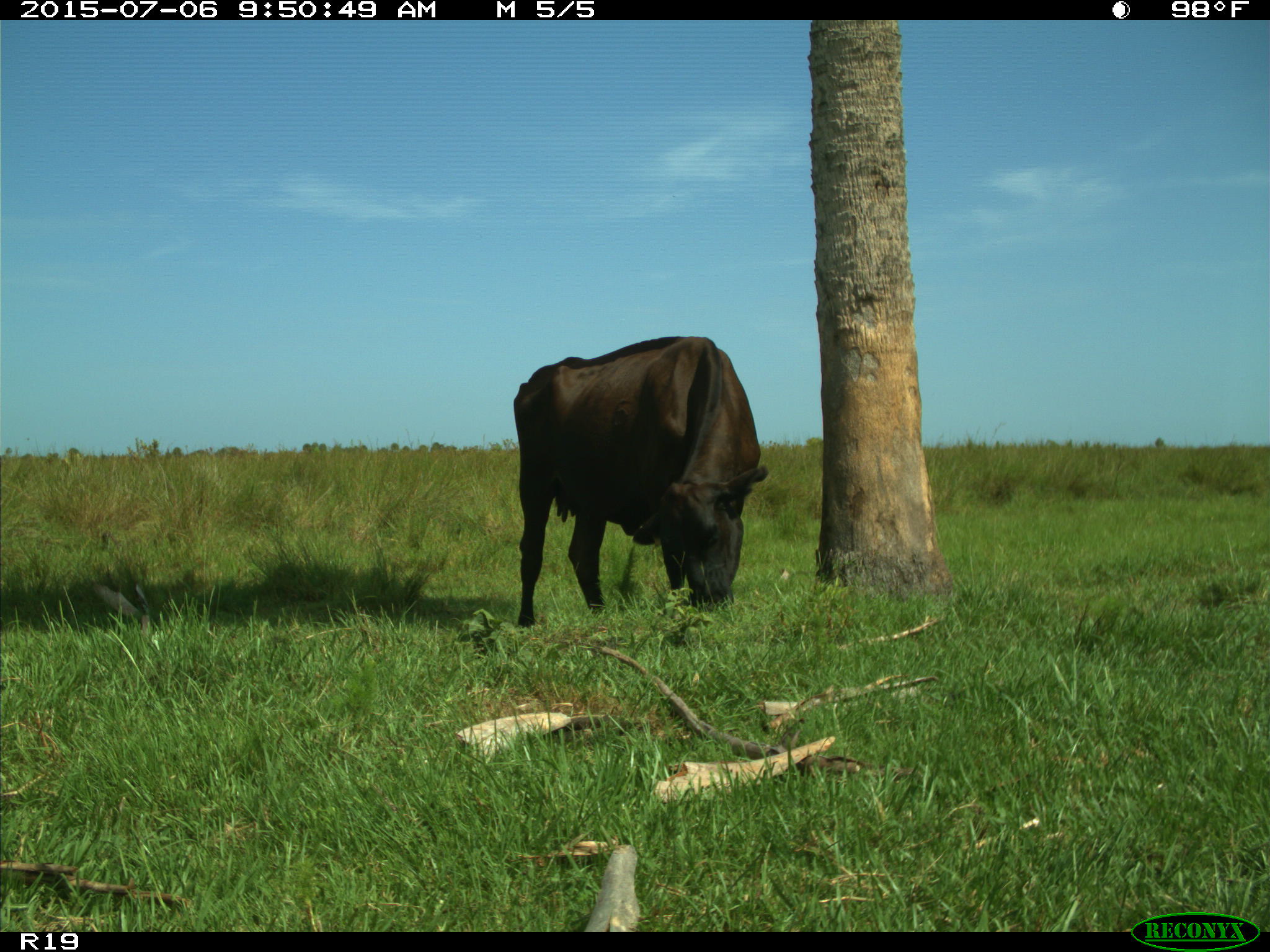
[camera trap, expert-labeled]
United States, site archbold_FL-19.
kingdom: Animalia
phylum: Chordata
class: Mammalia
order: Artiodactyla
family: Bovidae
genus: Bos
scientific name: Bos taurus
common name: domestic cow